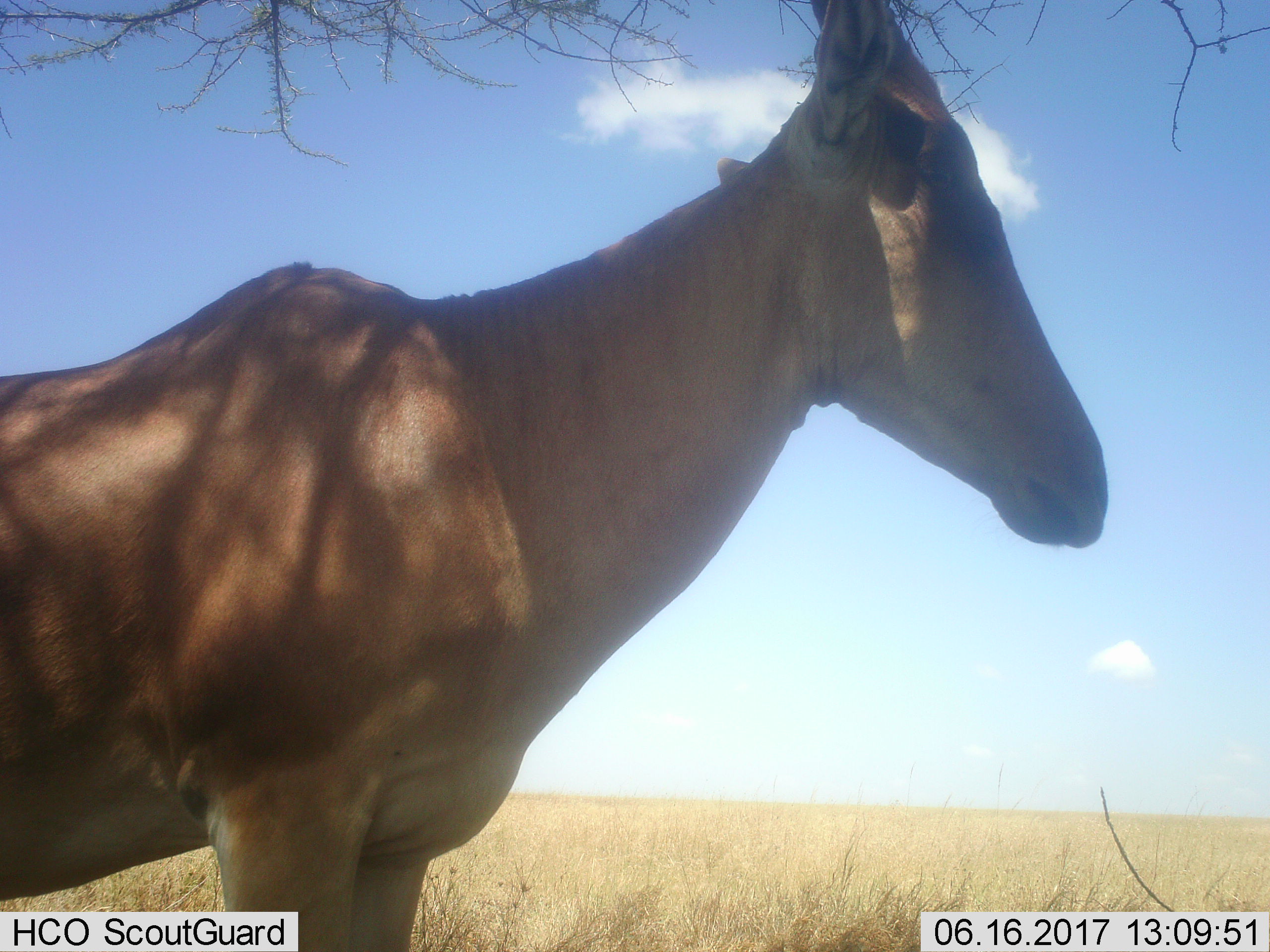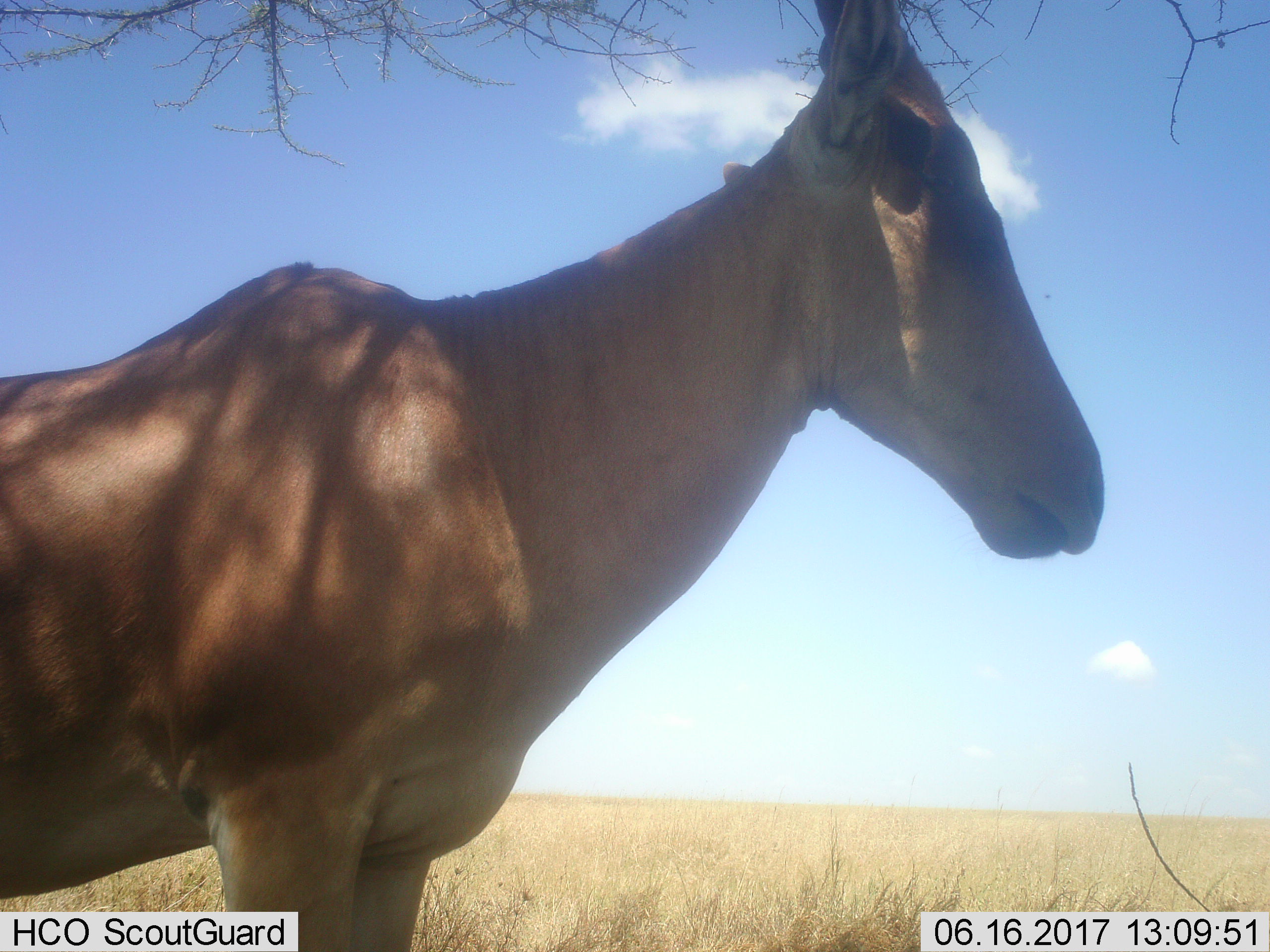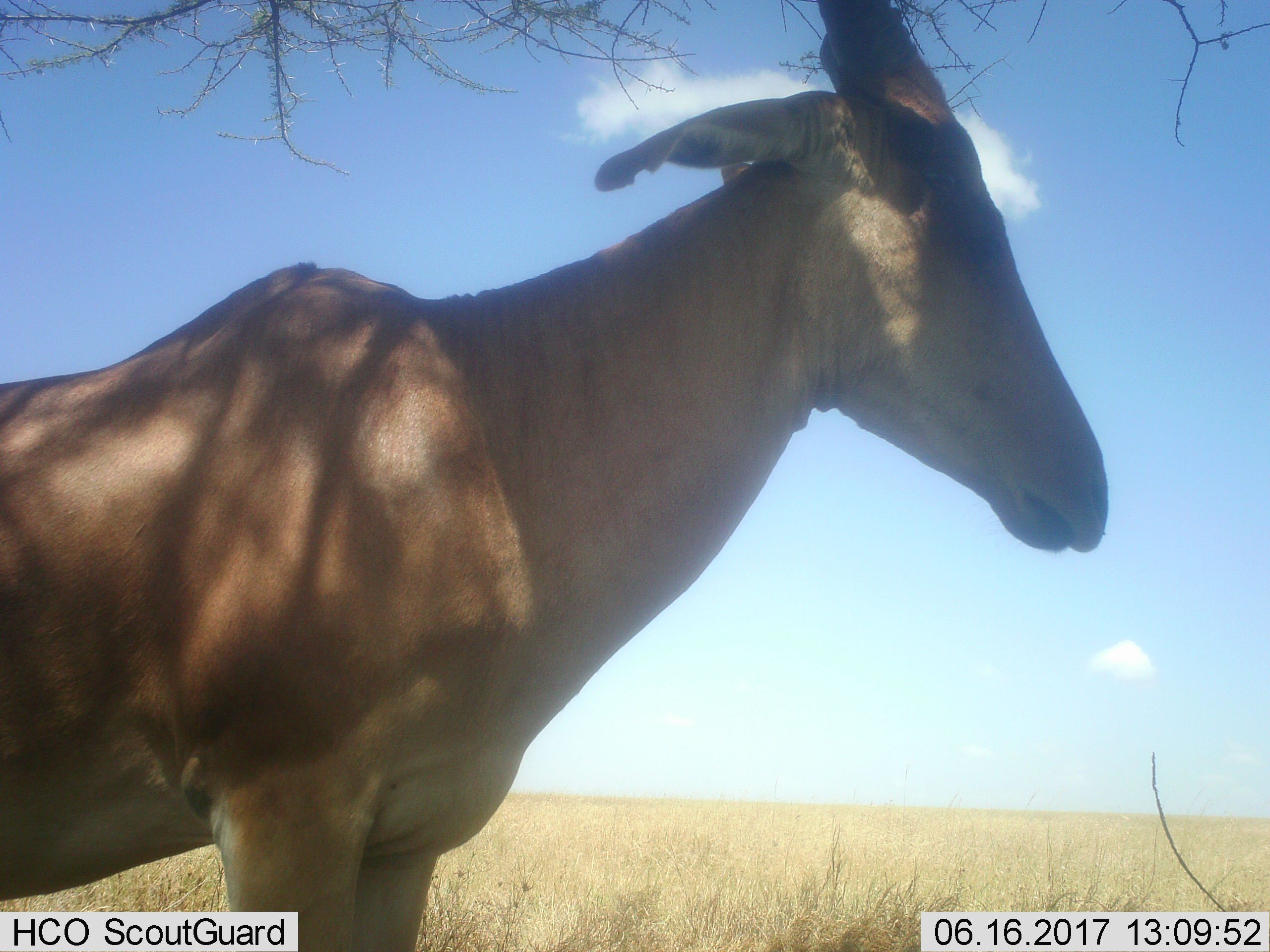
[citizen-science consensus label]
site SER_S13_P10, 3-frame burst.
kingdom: Animalia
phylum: Chordata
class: Mammalia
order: Artiodactyla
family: Bovidae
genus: Alcelaphus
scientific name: Alcelaphus buselaphus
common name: hartebeest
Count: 1.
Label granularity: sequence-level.